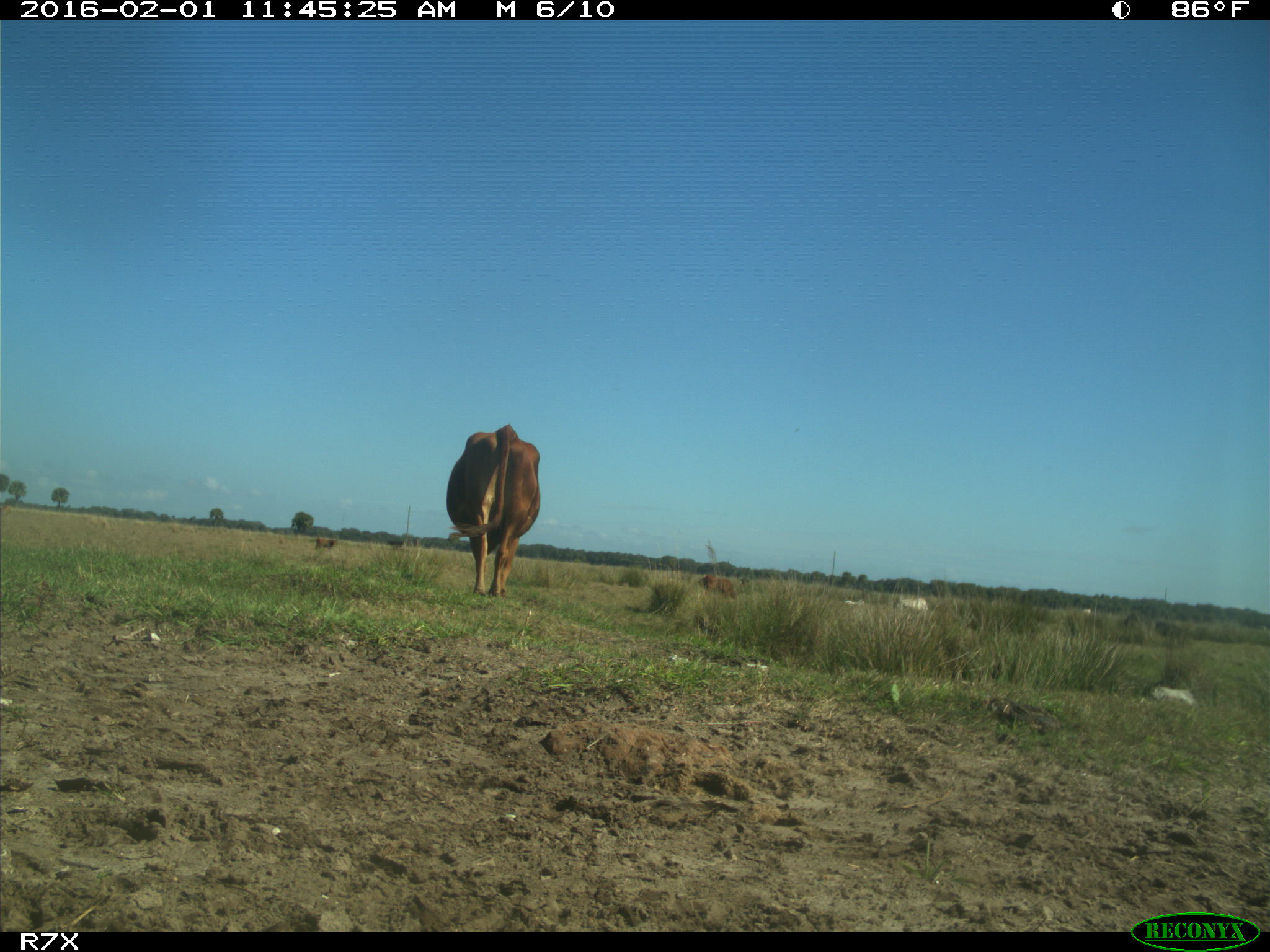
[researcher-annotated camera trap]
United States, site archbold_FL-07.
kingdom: Animalia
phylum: Chordata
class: Mammalia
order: Artiodactyla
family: Bovidae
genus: Bos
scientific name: Bos taurus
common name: domestic cow